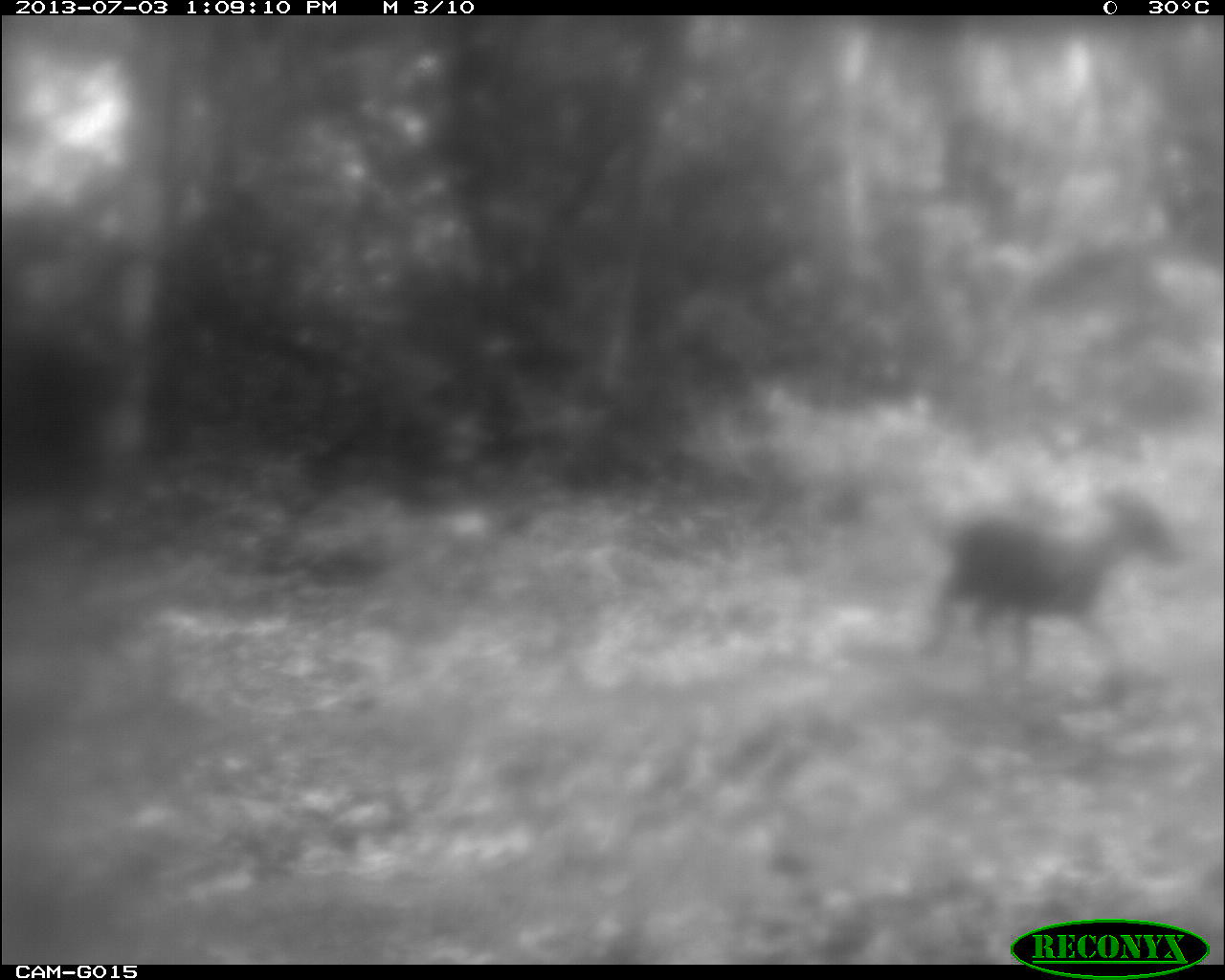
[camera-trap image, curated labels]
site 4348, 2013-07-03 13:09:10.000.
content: unidentified animal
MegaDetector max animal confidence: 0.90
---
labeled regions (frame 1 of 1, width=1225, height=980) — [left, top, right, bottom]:
unknown: [909, 476, 1186, 711]